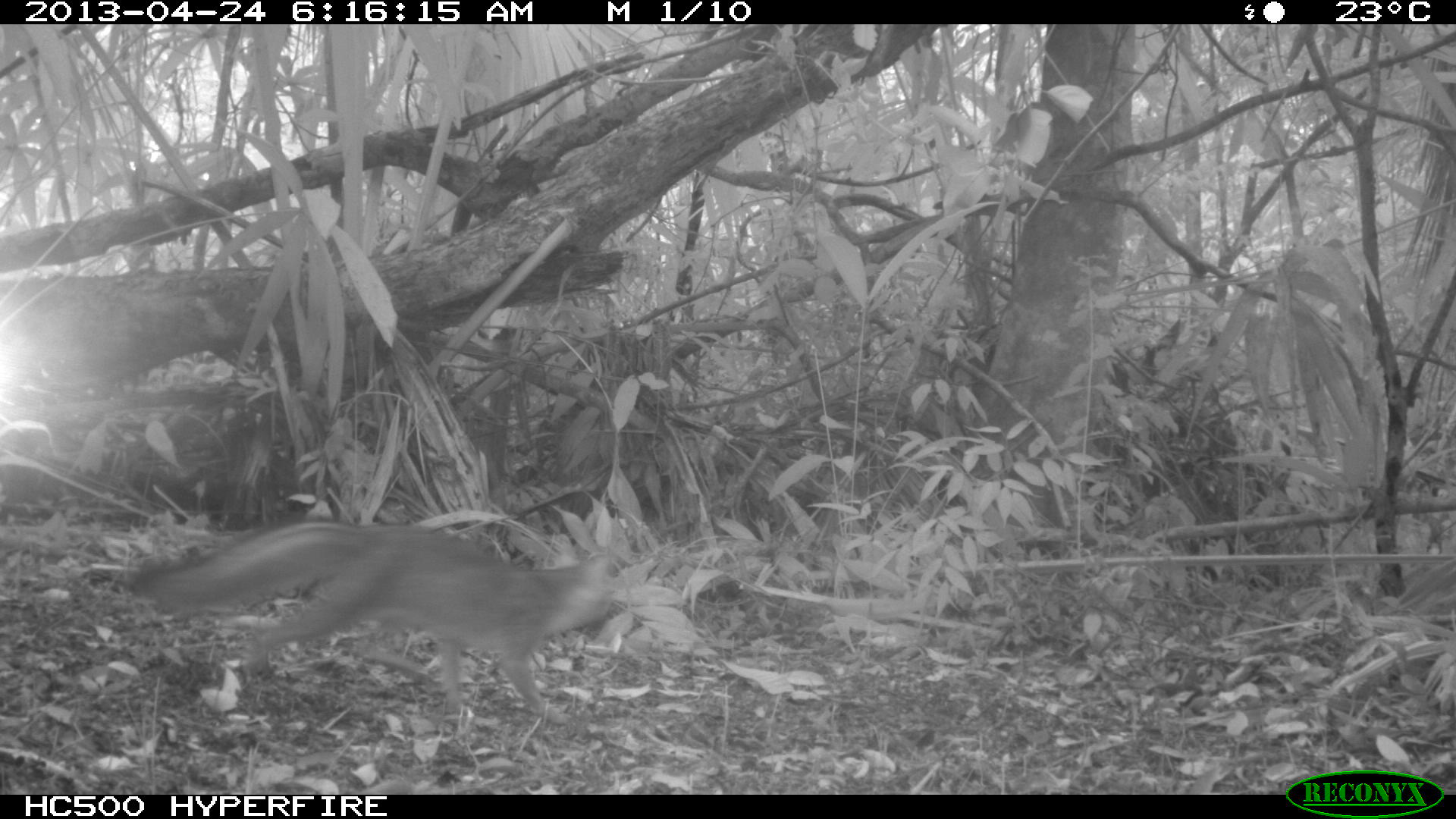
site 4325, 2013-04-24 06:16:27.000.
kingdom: Animalia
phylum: Chordata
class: Mammalia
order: Carnivora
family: Canidae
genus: Urocyon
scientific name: Urocyon cinereoargenteus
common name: gray fox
Urocyon cinereoargenteus (gray fox), count 1.